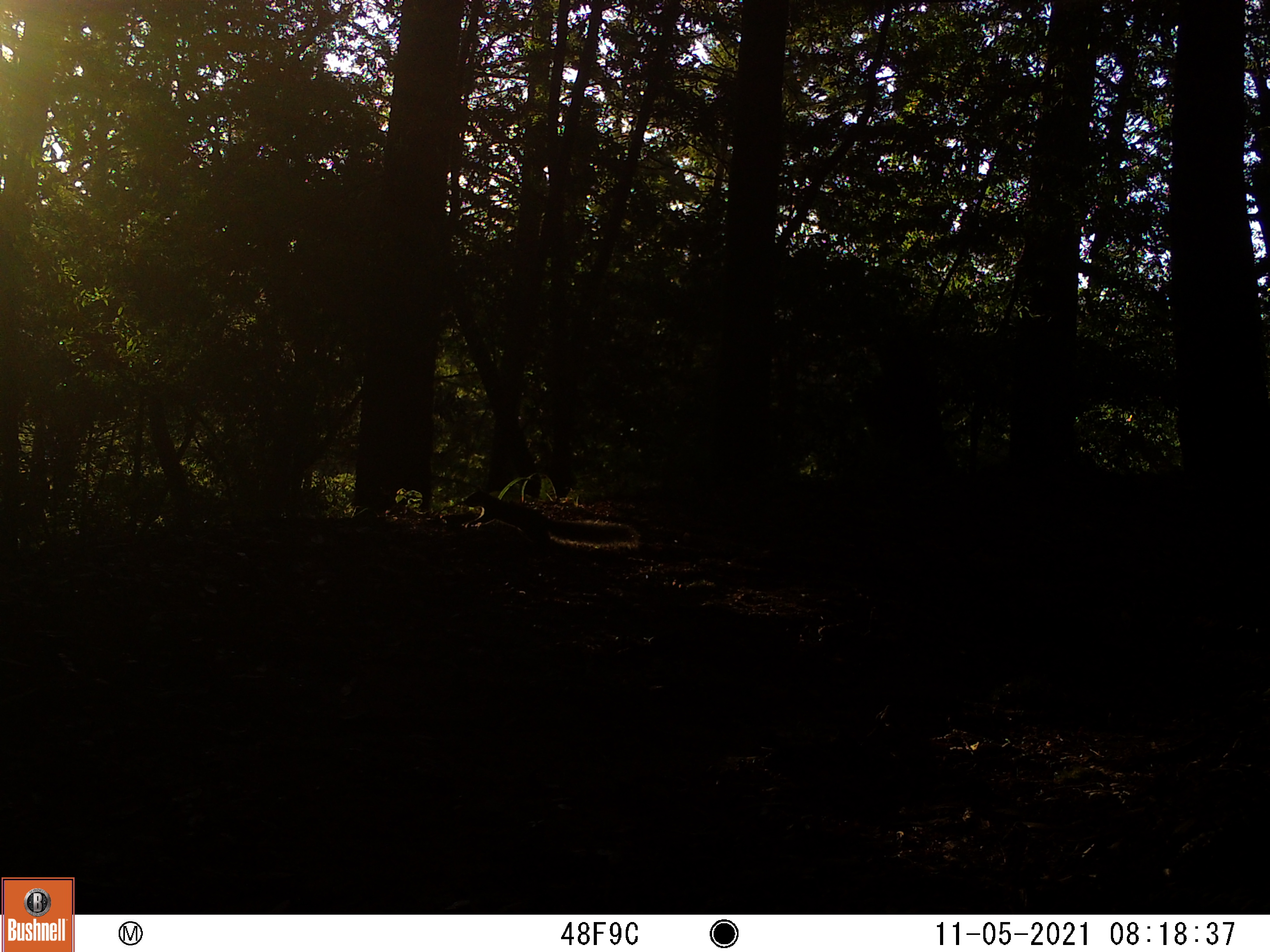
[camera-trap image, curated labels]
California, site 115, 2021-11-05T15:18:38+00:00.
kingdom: Animalia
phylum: Chordata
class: Mammalia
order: Rodentia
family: Sciuridae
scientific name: Sciuridae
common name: squirrel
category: unknown squirrel